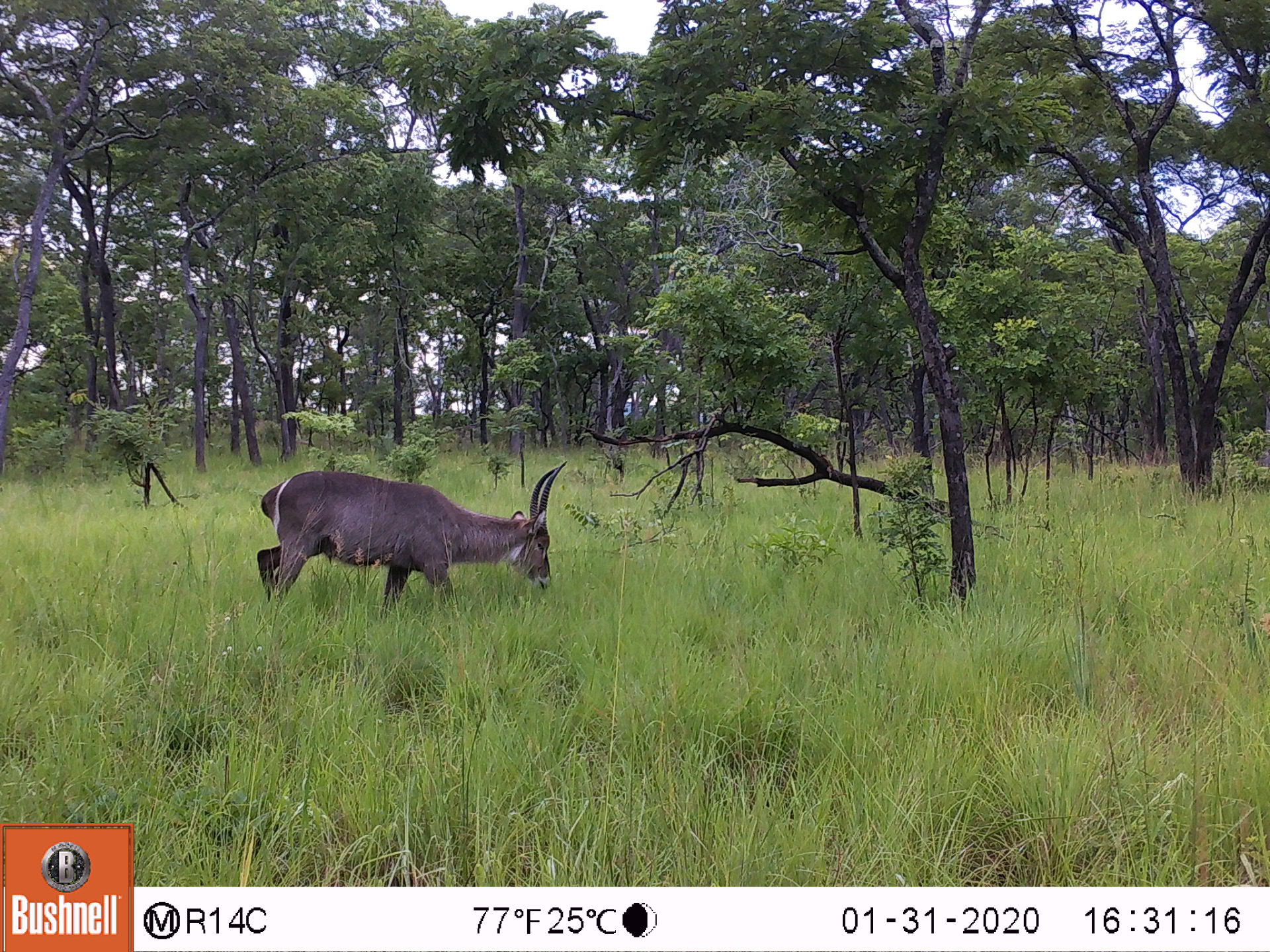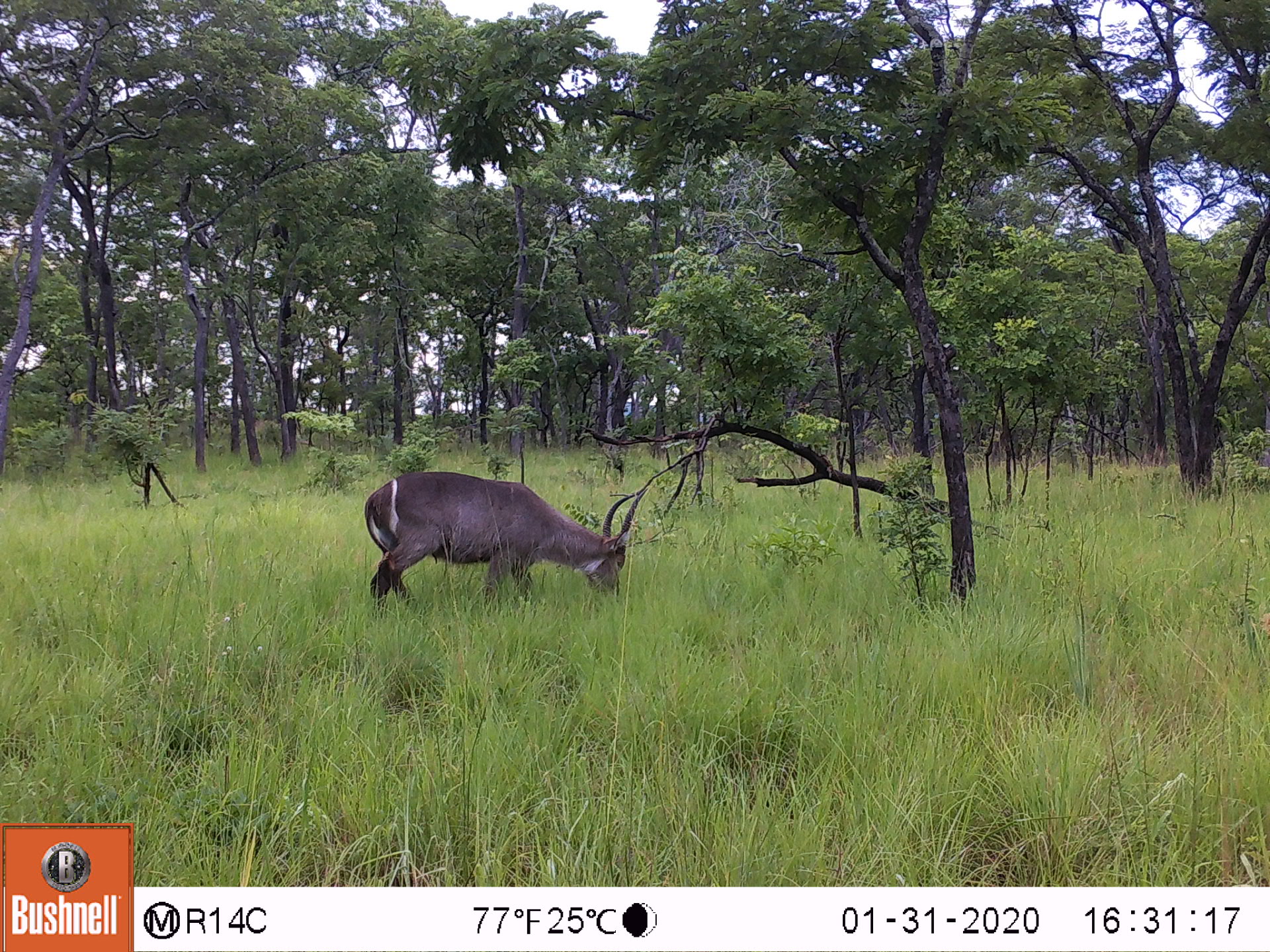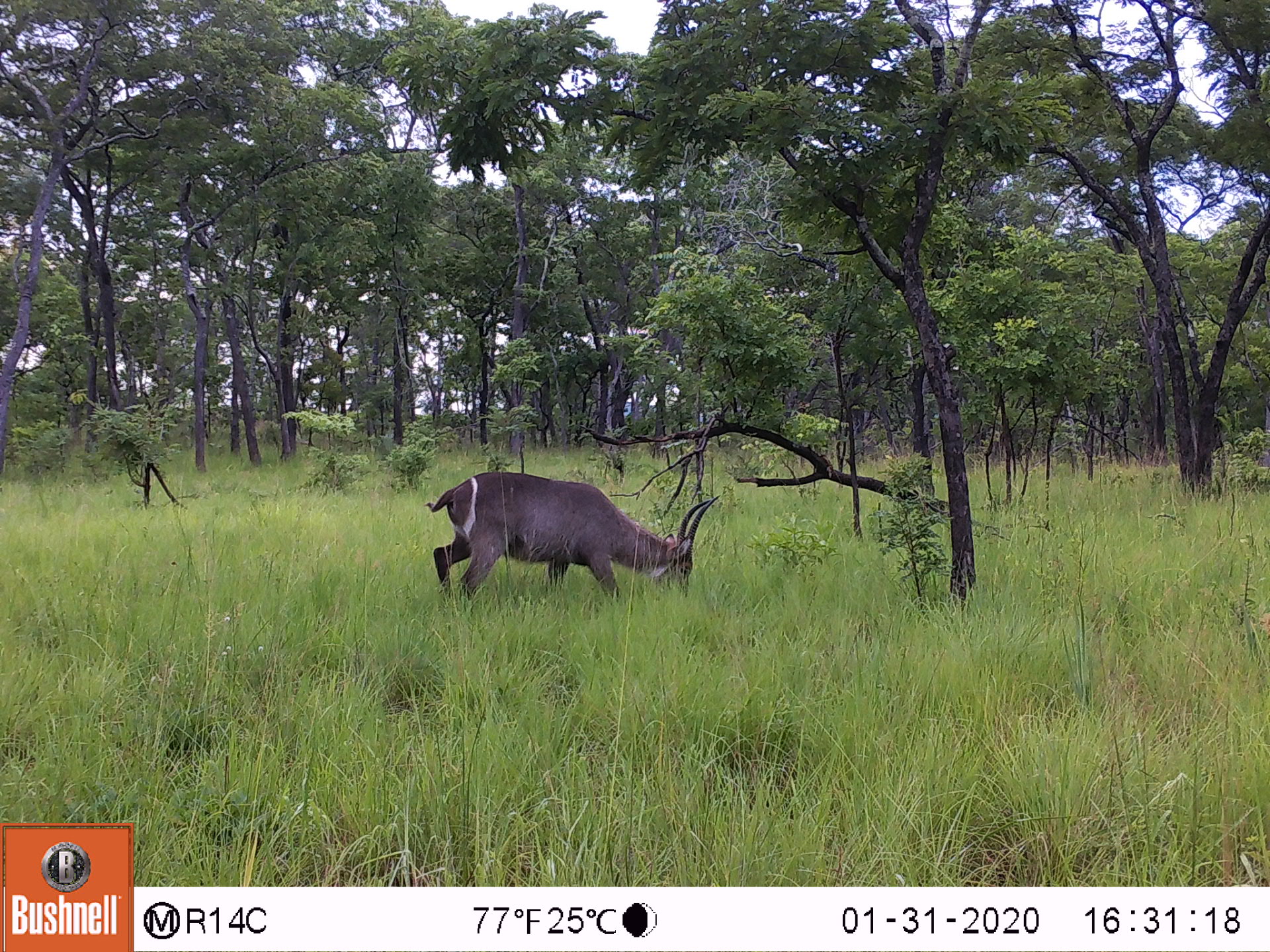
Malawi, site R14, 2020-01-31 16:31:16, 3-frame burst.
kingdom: Animalia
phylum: Chordata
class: Mammalia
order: Artiodactyla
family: Bovidae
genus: Kobus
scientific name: Kobus ellipsiprymnus ellipsiprymnus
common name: common waterbuck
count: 1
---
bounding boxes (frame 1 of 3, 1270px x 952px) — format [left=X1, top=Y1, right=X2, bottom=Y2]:
common waterbuck: [left=256, top=461, right=568, bottom=611]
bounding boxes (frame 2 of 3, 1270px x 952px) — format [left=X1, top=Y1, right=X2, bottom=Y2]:
common waterbuck: [left=352, top=470, right=649, bottom=606]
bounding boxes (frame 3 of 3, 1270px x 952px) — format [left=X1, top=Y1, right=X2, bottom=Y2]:
common waterbuck: [left=427, top=470, right=722, bottom=608]